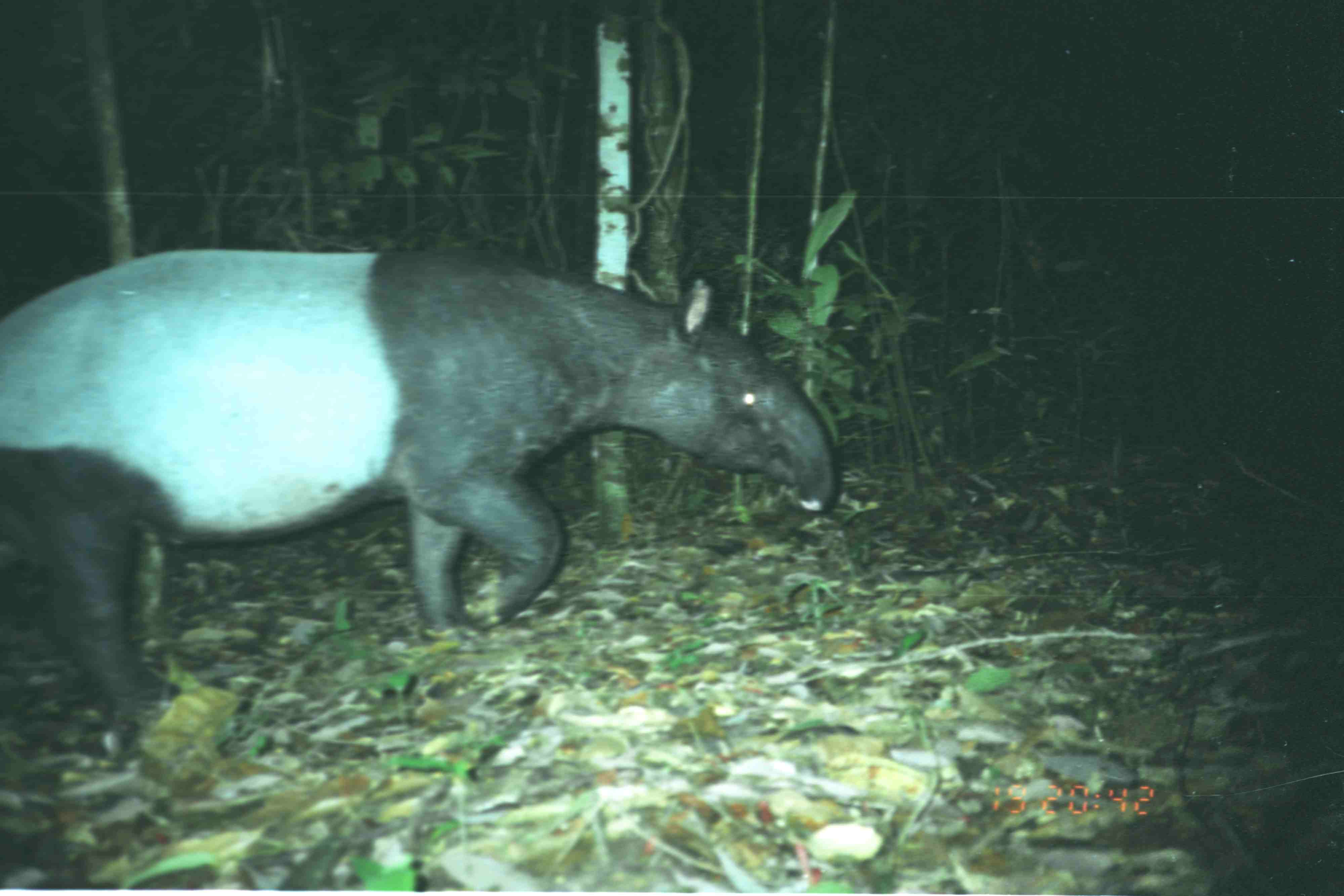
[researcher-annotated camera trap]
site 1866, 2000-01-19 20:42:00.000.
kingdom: Animalia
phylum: Chordata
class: Mammalia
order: Perissodactyla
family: Tapiridae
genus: Tapirus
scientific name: Tapirus indicus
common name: malayan tapir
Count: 1.